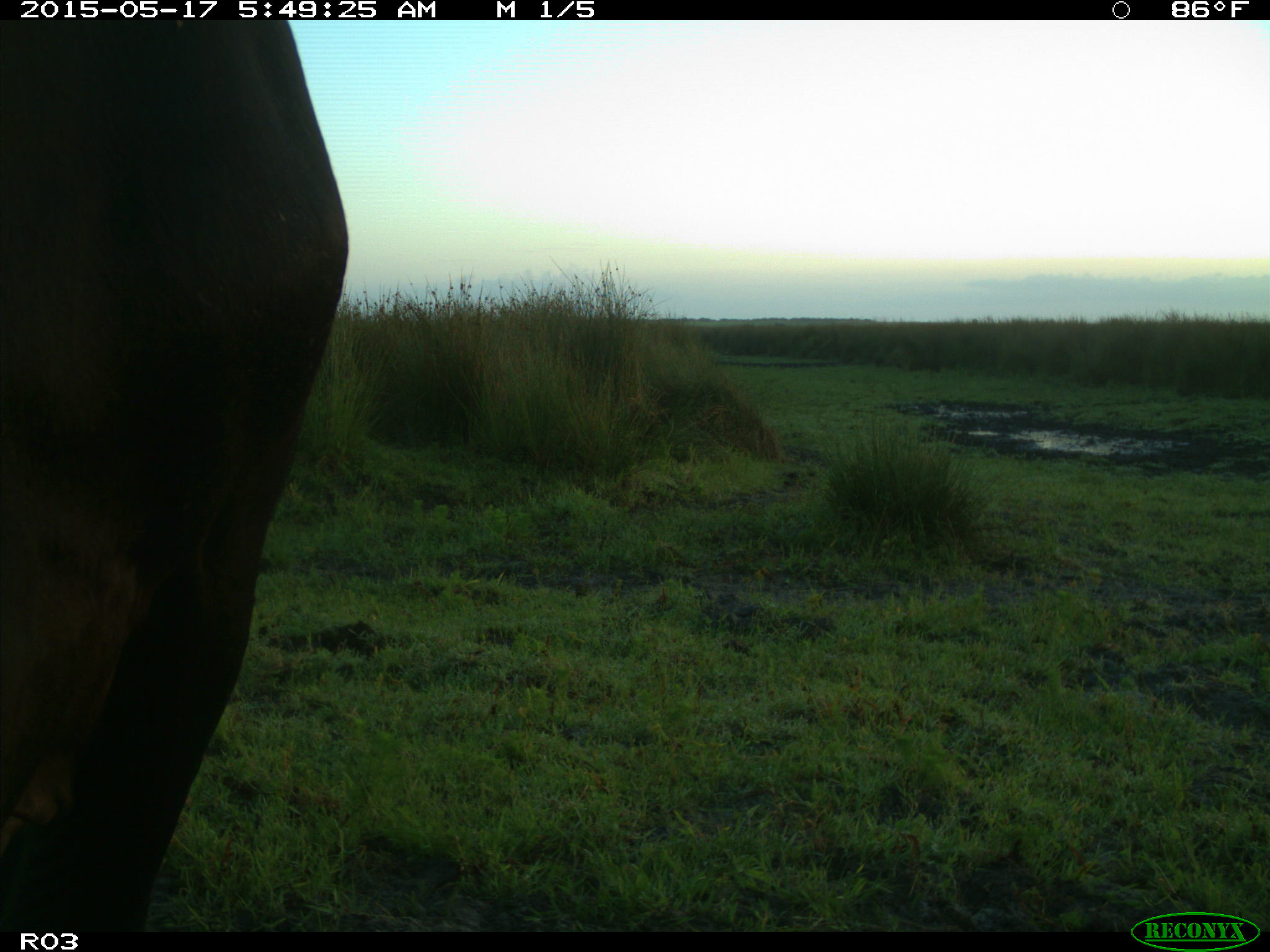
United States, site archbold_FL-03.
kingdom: Animalia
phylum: Chordata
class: Mammalia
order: Artiodactyla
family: Bovidae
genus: Bos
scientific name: Bos taurus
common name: domestic cow